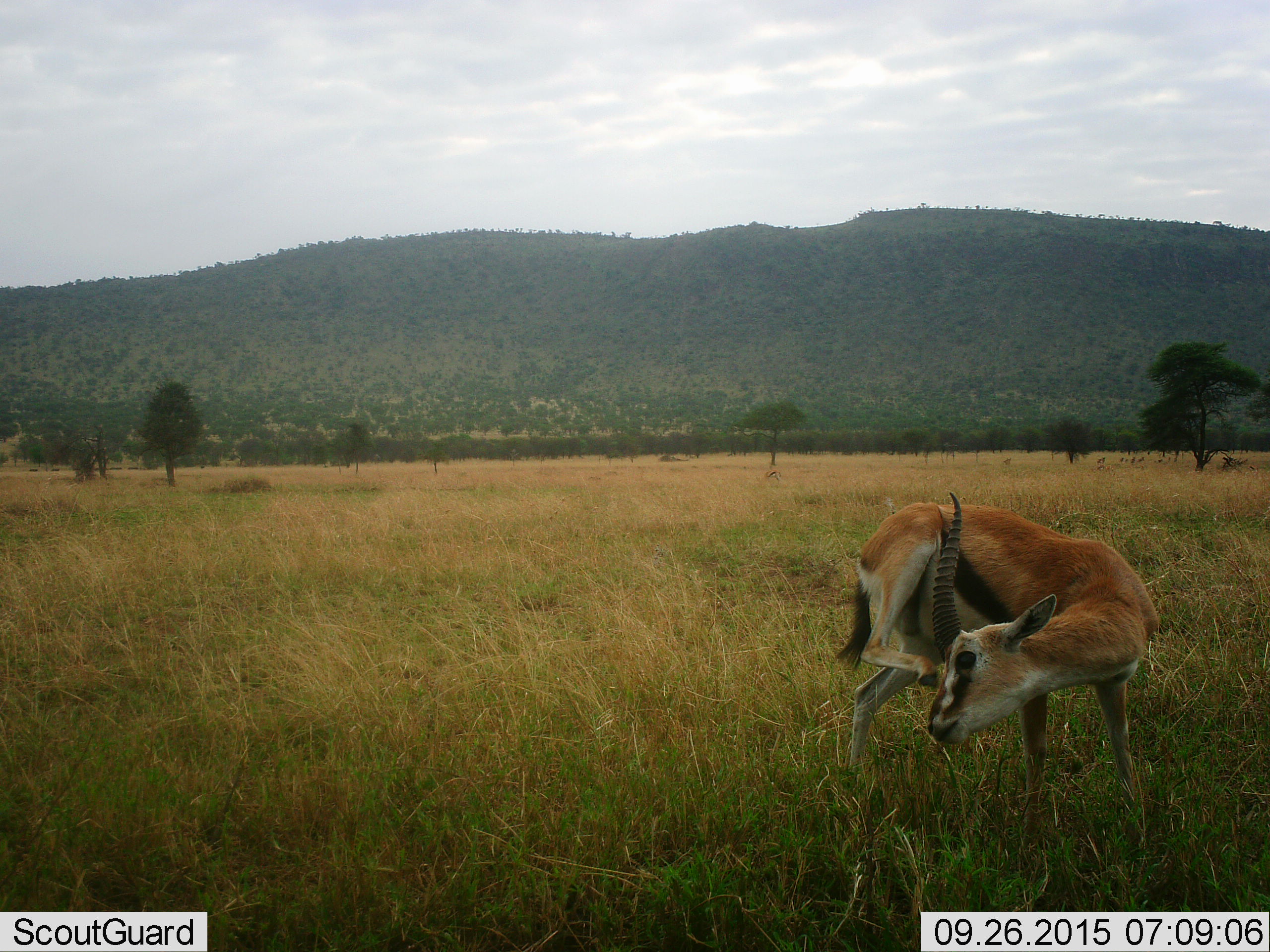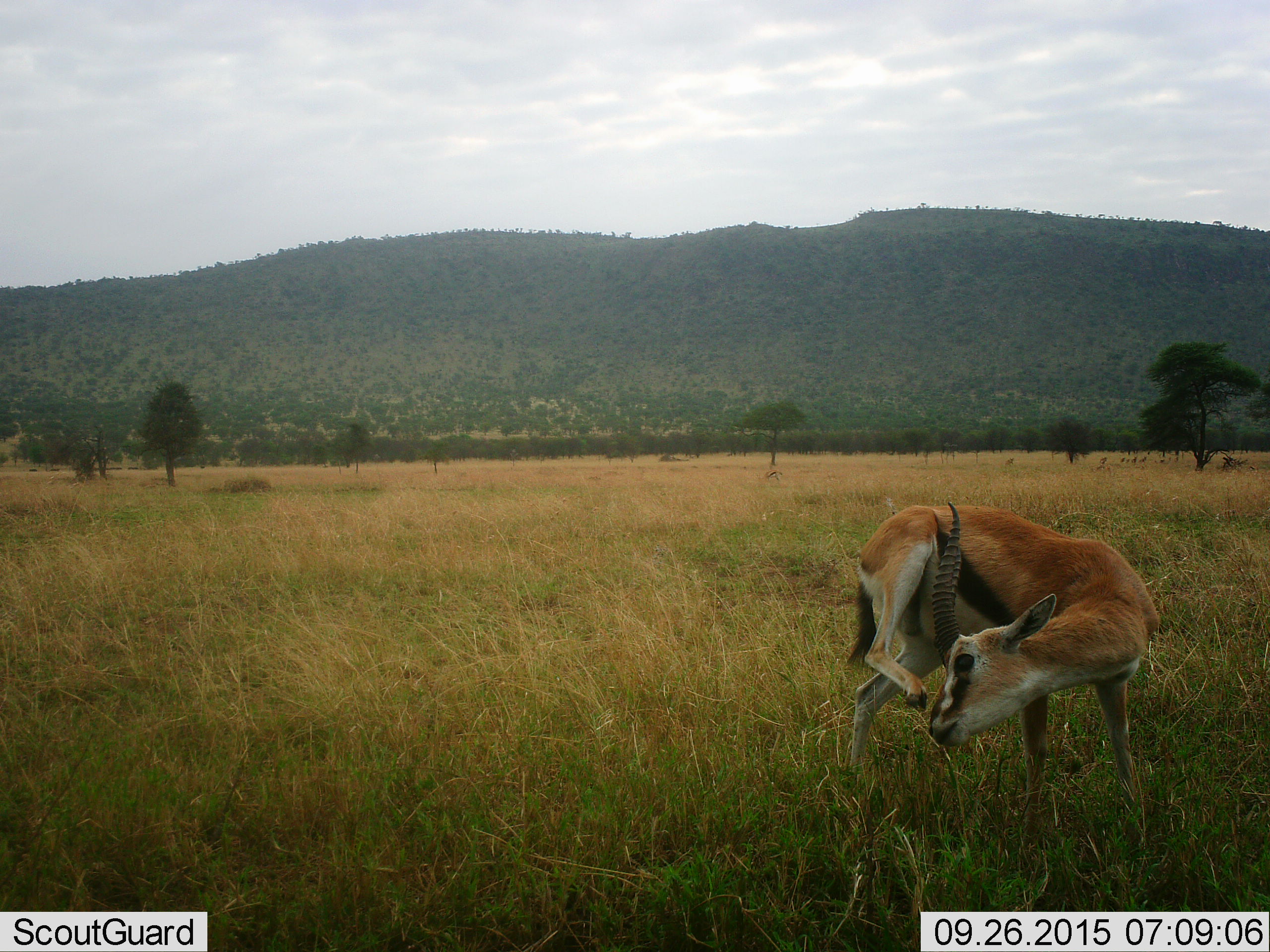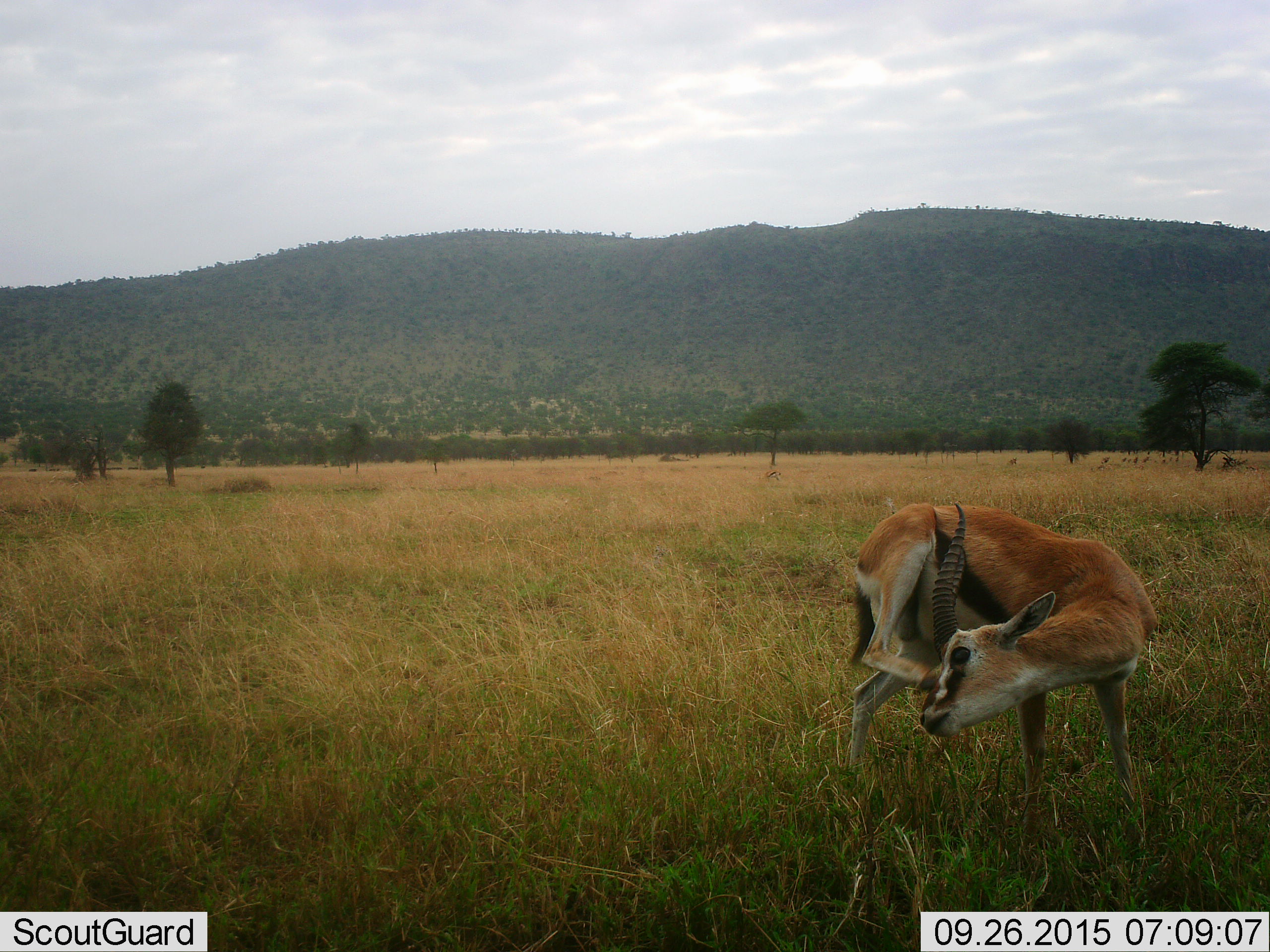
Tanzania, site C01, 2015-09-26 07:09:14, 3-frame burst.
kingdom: Animalia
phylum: Chordata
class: Mammalia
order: Artiodactyla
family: Bovidae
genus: Eudorcas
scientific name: Eudorcas thomsonii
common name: thomson's gazelle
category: gazellethomsons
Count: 1.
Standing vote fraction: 76%.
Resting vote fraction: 0%.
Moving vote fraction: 29%.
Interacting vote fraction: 6%.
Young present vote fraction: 0%.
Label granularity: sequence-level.